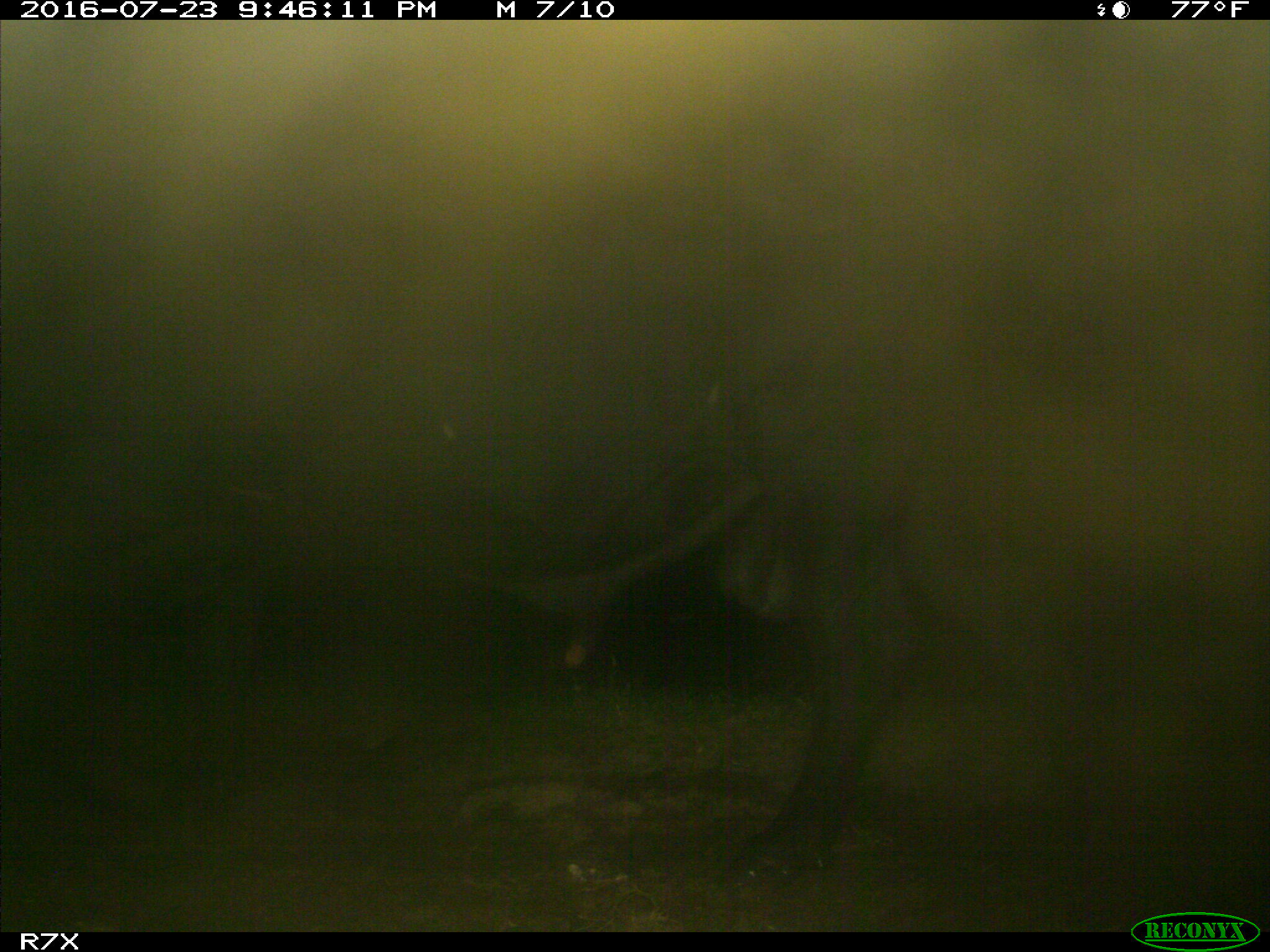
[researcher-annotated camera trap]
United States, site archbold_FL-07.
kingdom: Animalia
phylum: Chordata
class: Mammalia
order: Artiodactyla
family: Bovidae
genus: Bos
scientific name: Bos taurus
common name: domestic cow